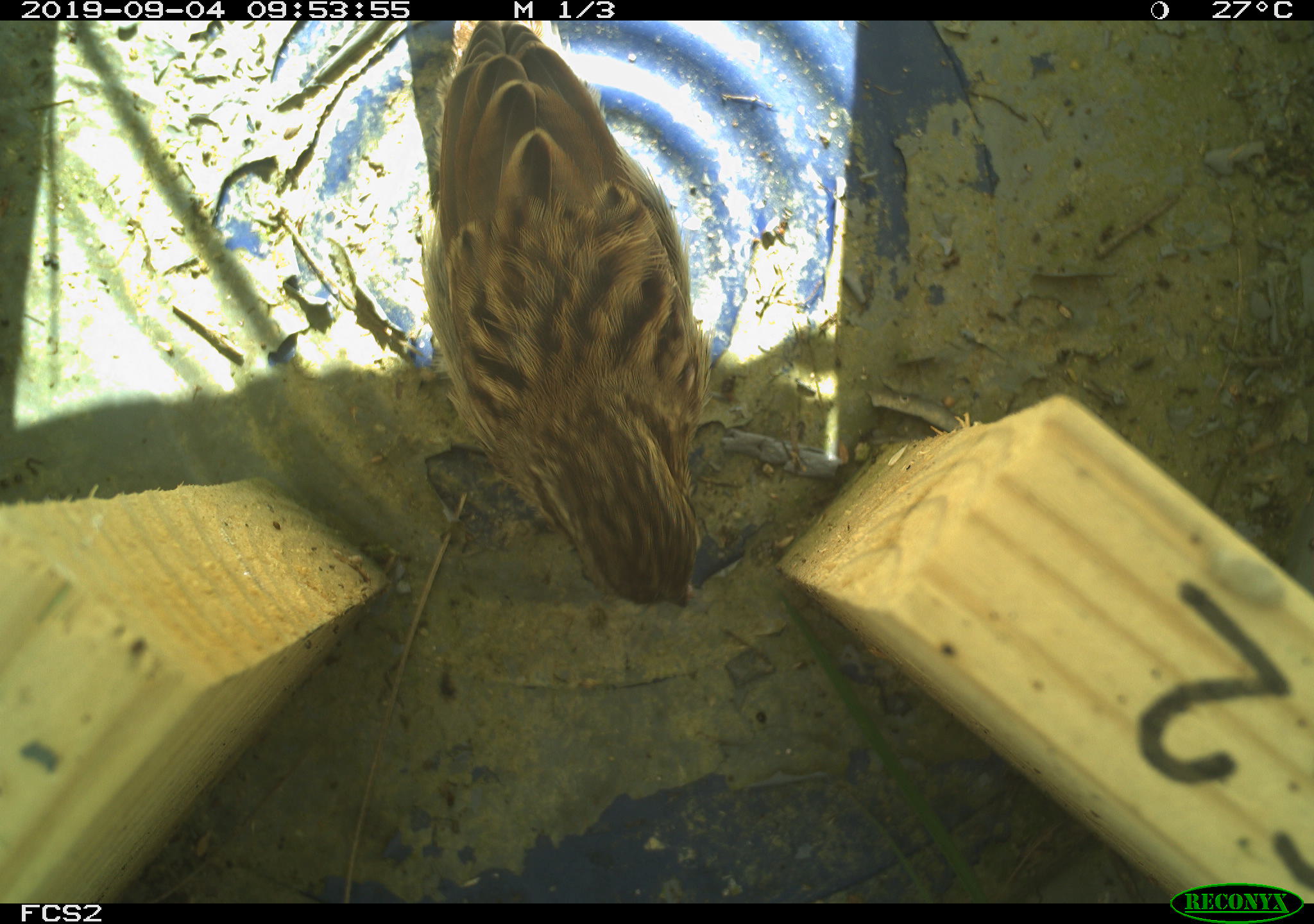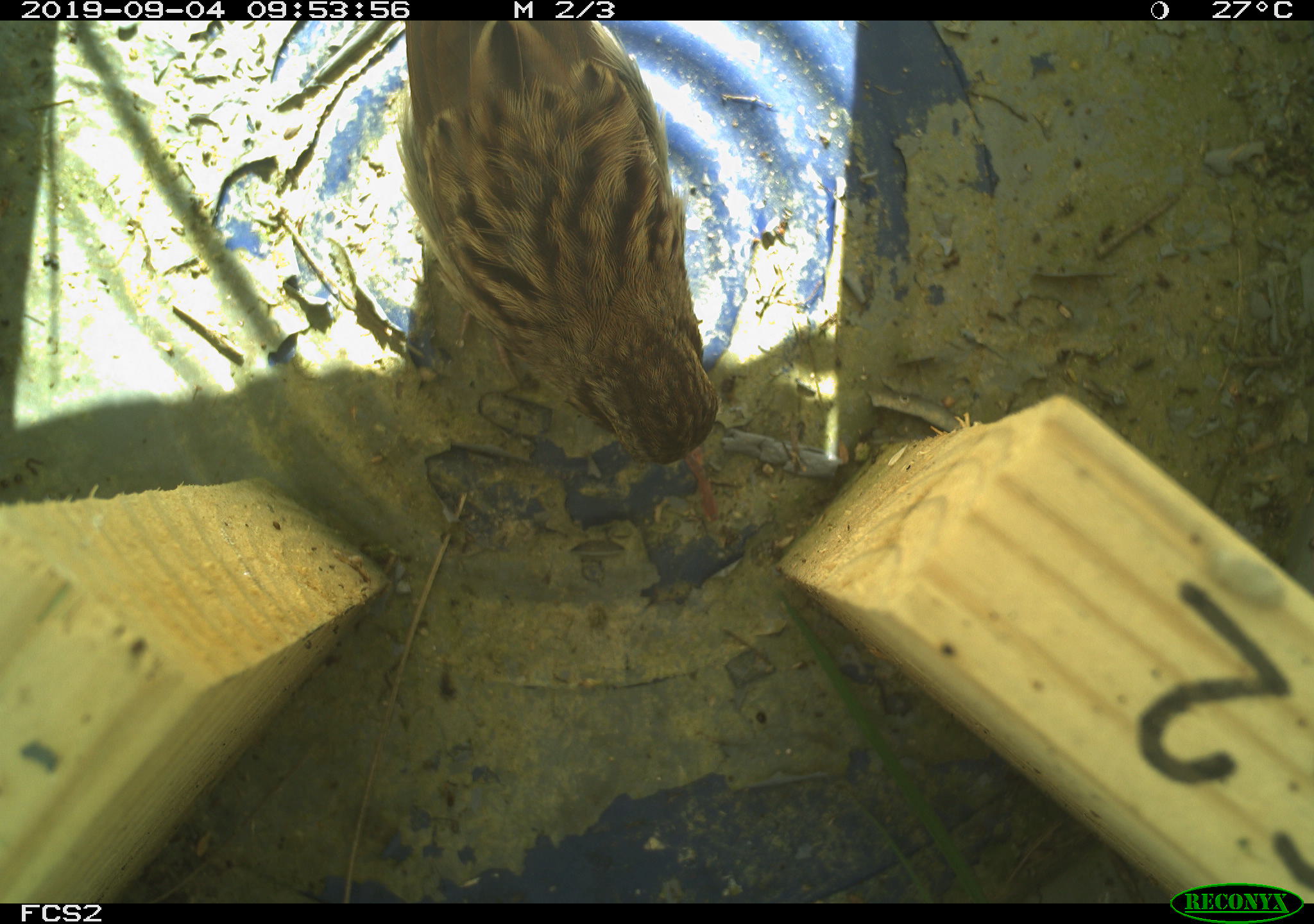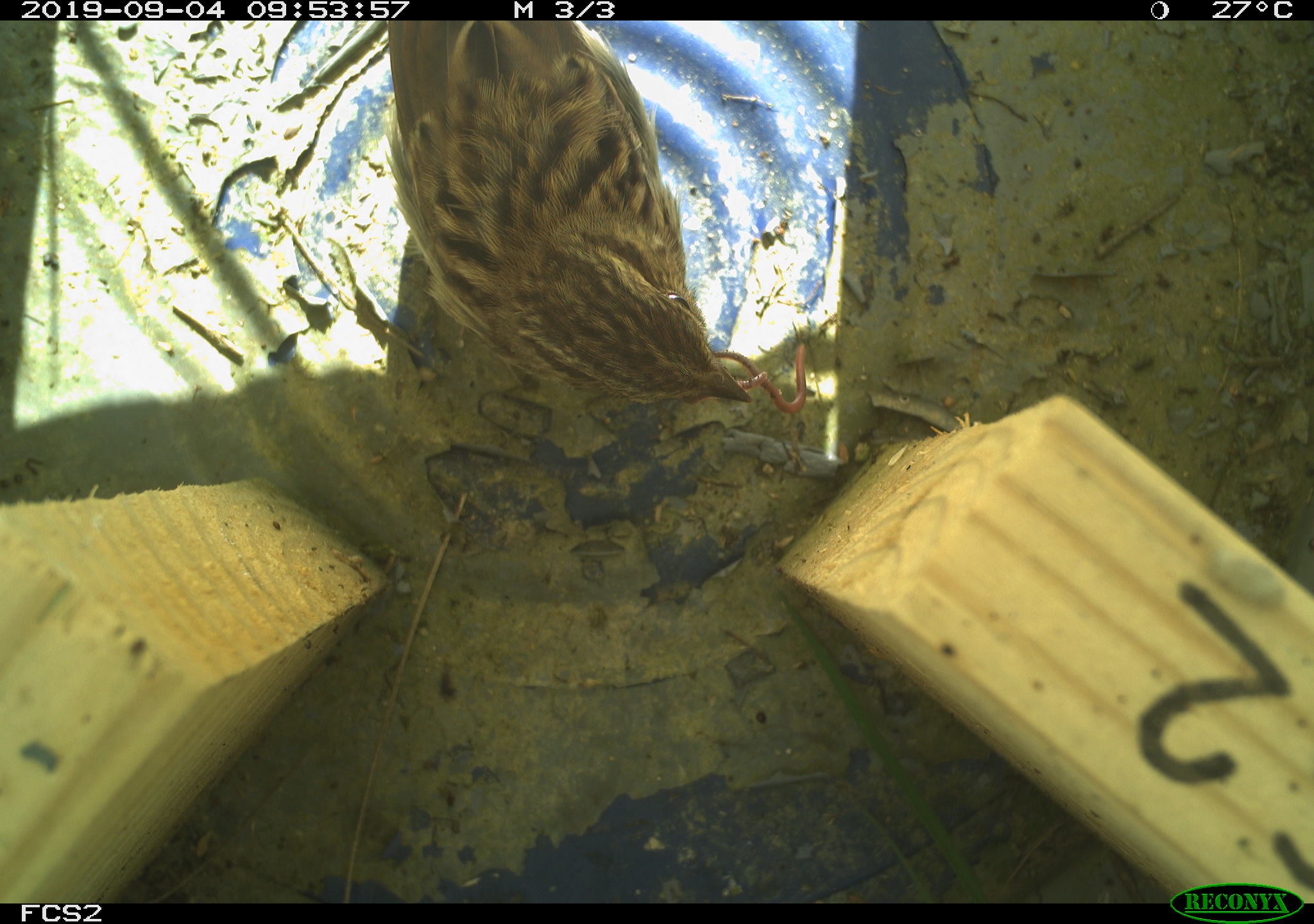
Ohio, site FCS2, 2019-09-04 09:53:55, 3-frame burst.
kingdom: Animalia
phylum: Chordata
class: Aves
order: Passeriformes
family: Passerellidae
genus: Melospiza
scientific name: Melospiza melodia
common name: song sparrow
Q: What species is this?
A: Song sparrow (Melospiza melodia).